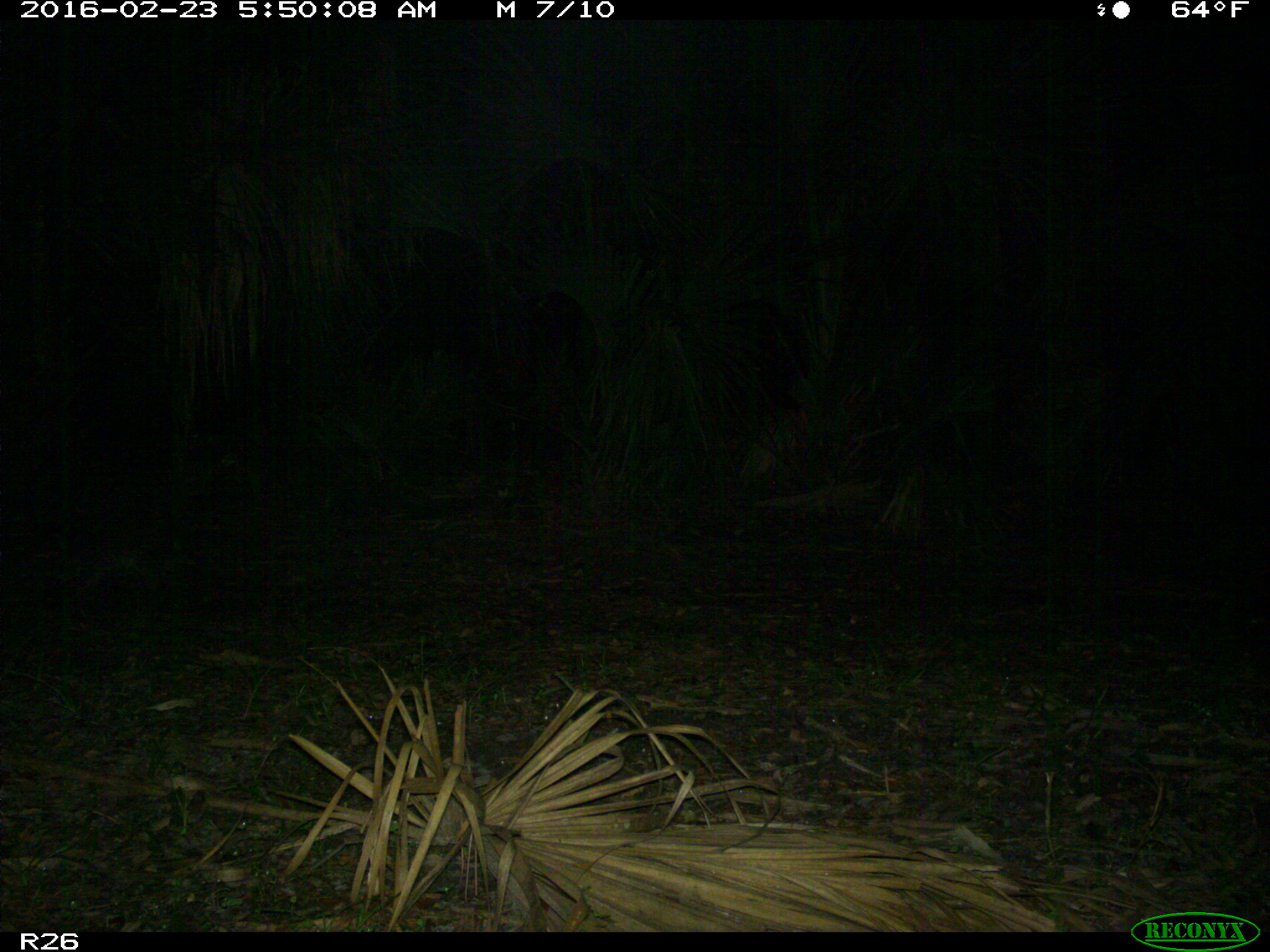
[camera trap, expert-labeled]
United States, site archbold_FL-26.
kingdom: Animalia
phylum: Chordata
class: Mammalia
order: Carnivora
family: Procyonidae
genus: Procyon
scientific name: Procyon lotor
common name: common raccoon